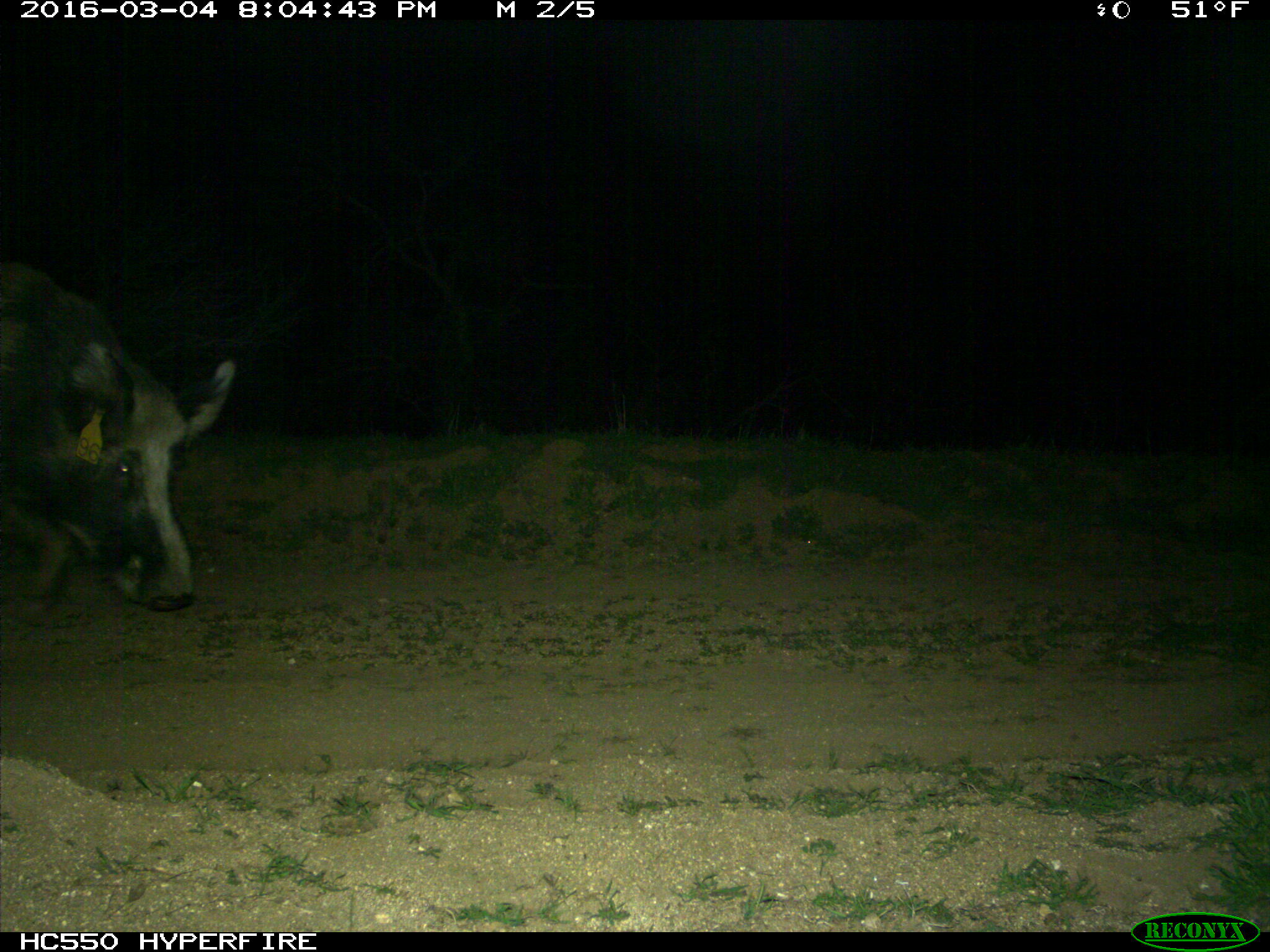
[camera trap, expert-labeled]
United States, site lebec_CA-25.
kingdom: Animalia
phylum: Chordata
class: Mammalia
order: Artiodactyla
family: Suidae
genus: Sus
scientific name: Sus scrofa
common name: wild boar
Sus scrofa (wild boar).